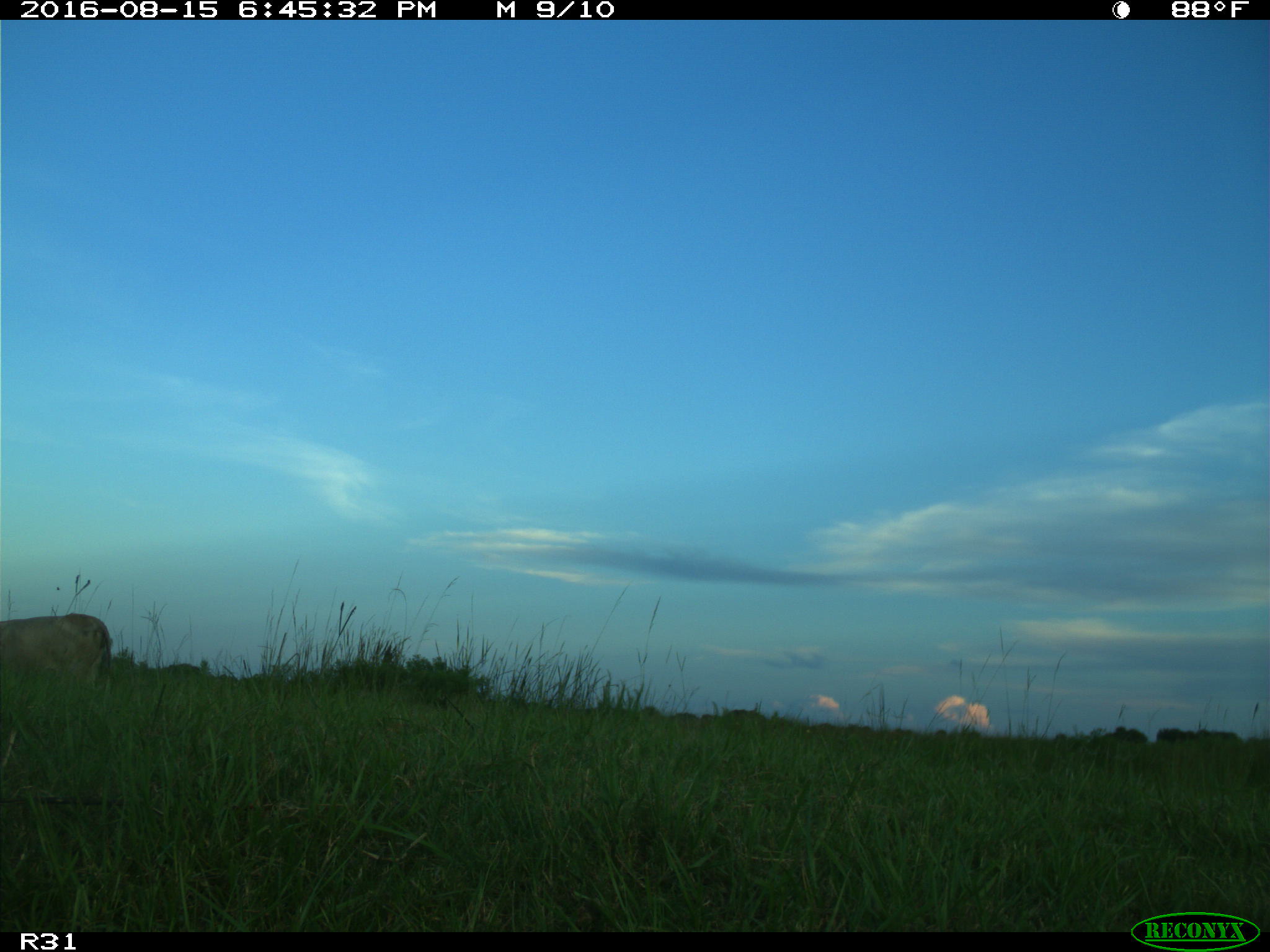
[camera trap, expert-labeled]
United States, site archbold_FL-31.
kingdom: Animalia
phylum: Chordata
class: Mammalia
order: Artiodactyla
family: Bovidae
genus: Bos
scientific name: Bos taurus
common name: domestic cow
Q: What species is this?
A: Bos taurus (domestic cow).